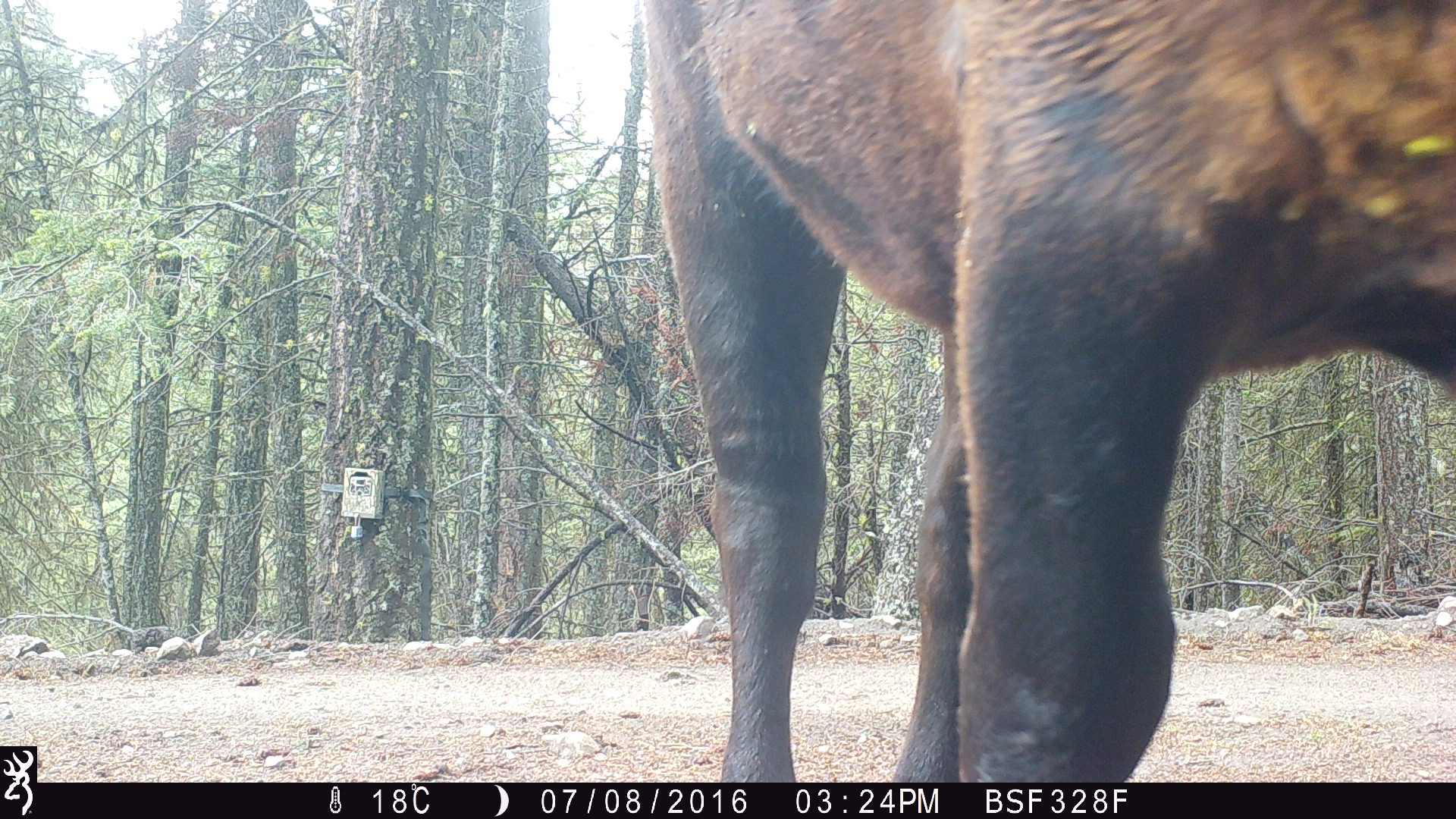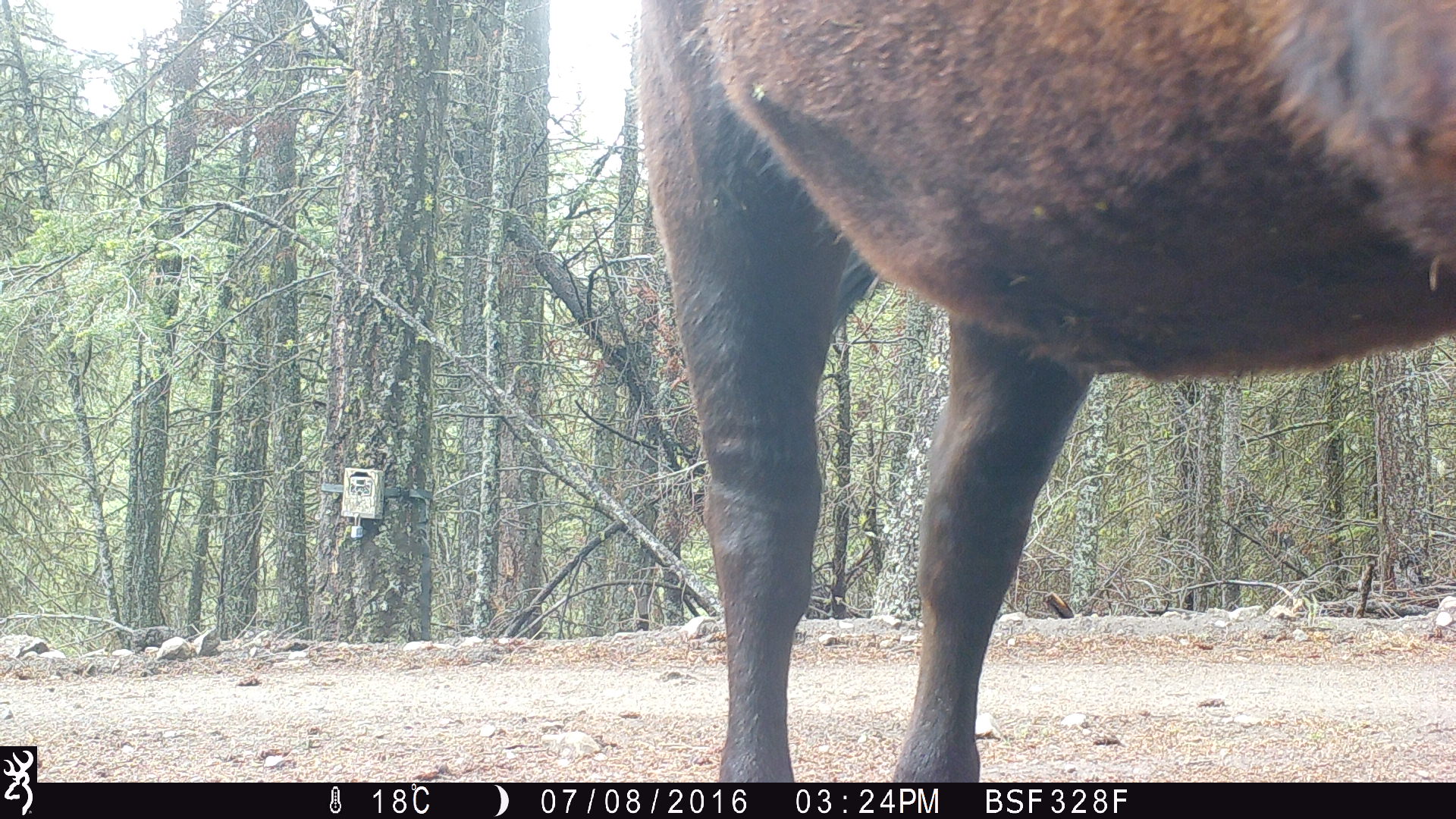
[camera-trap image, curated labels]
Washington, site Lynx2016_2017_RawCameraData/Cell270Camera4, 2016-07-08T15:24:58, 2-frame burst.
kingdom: Animalia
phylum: Chordata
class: Mammalia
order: Artiodactyla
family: Bovidae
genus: Bos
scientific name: Bos taurus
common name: domestic cattle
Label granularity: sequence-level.